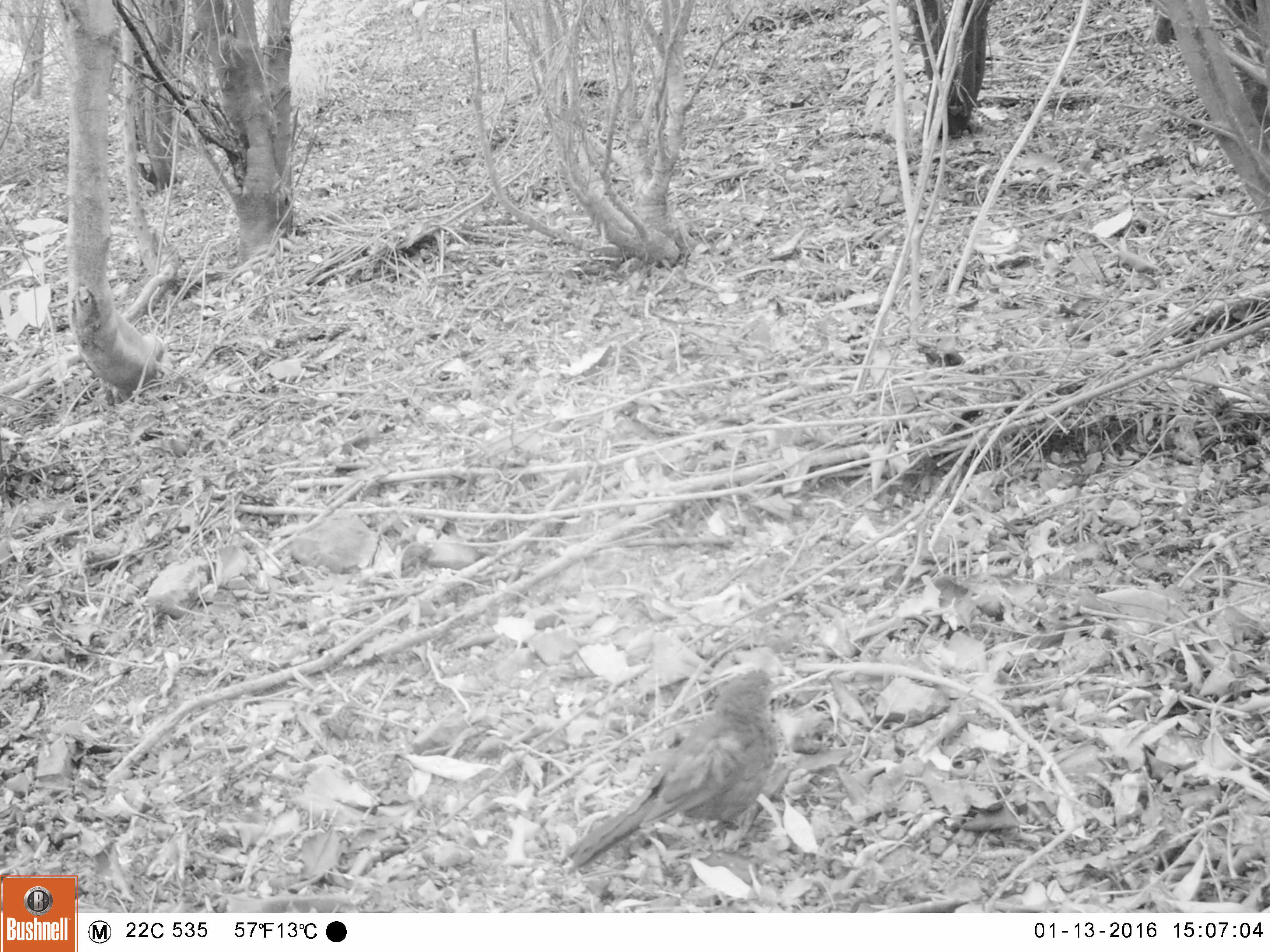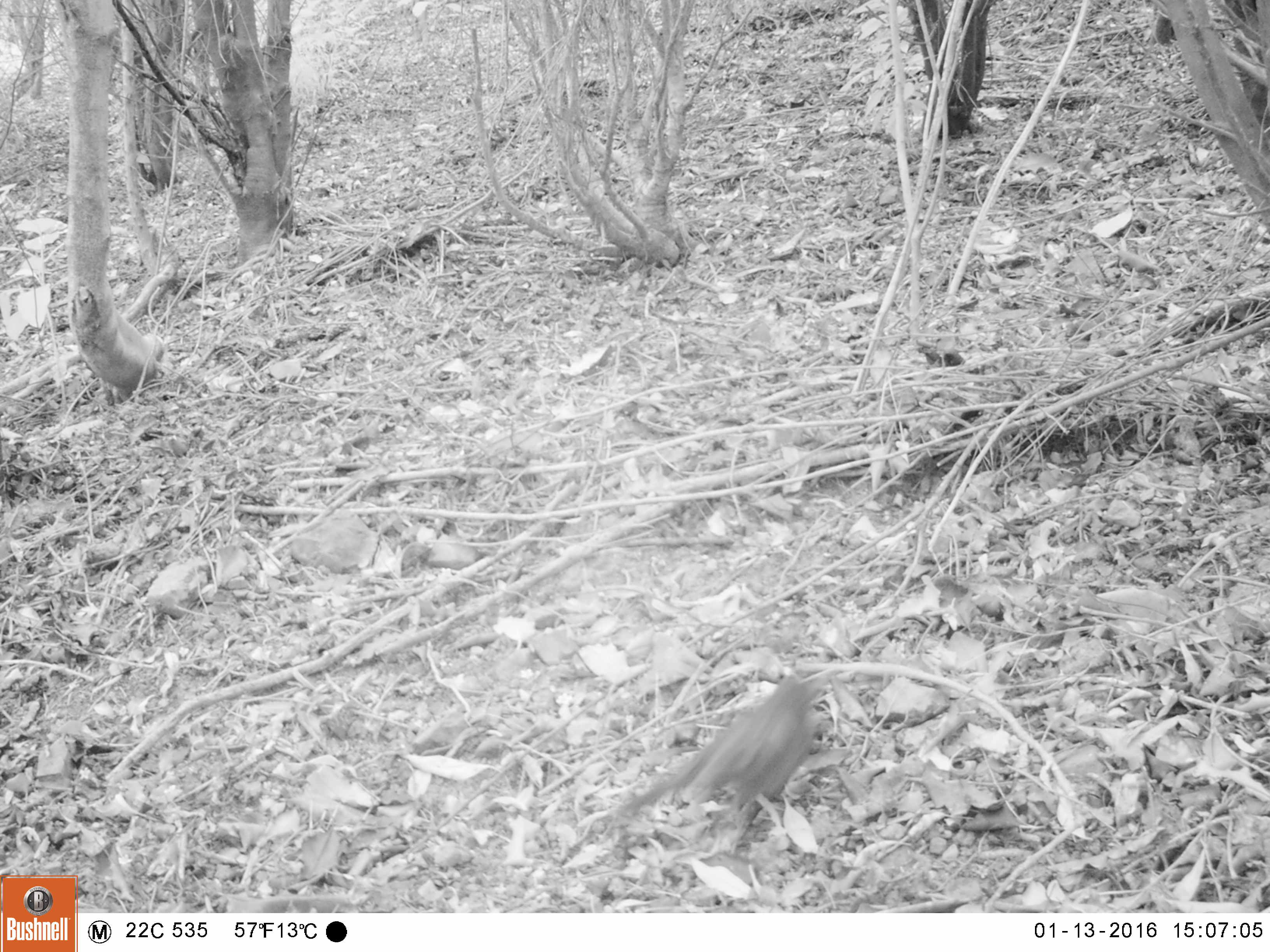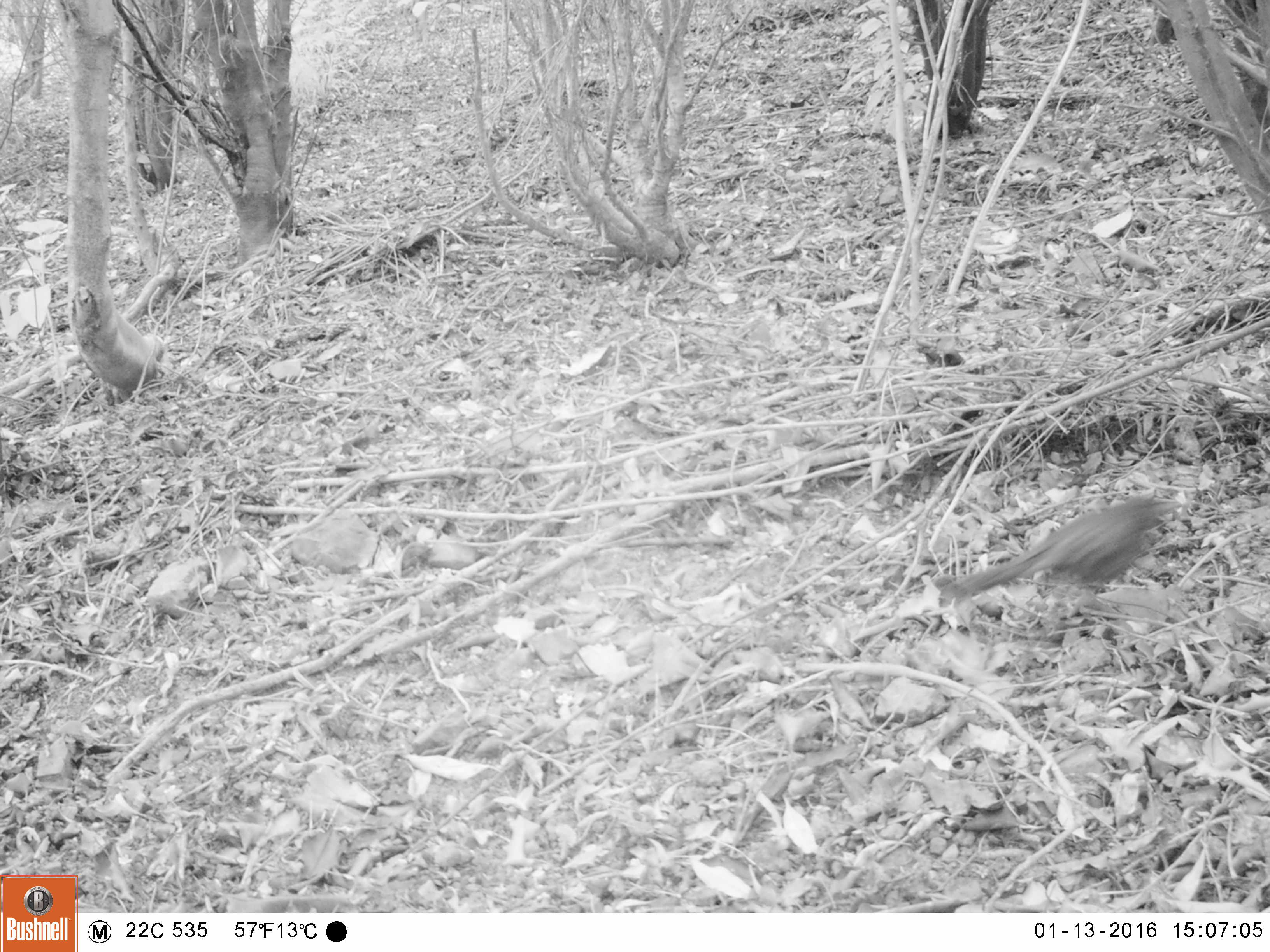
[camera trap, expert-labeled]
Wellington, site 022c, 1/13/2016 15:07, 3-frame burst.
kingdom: Animalia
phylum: Chordata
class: Aves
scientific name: Aves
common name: bird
Bird (Aves).